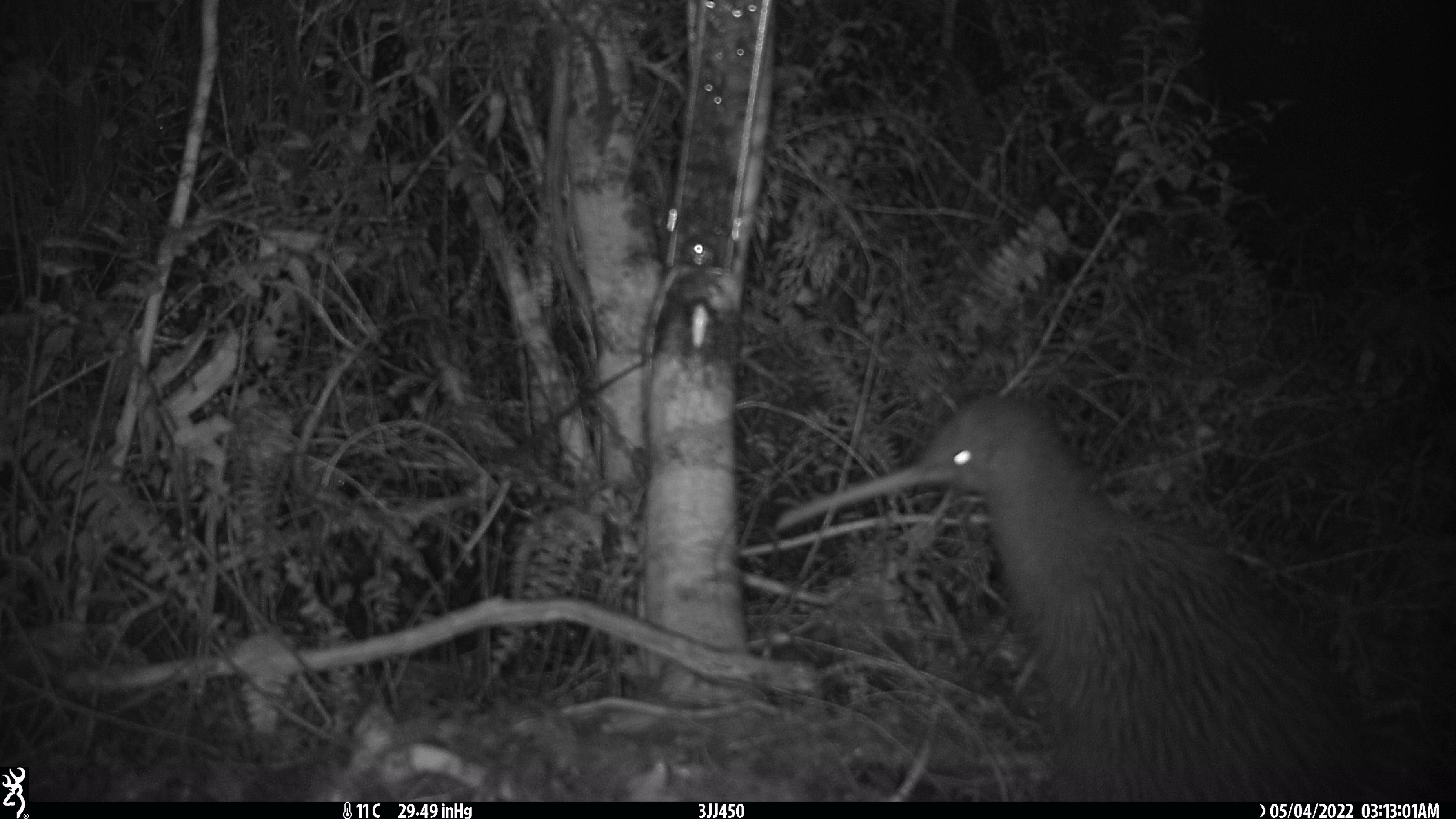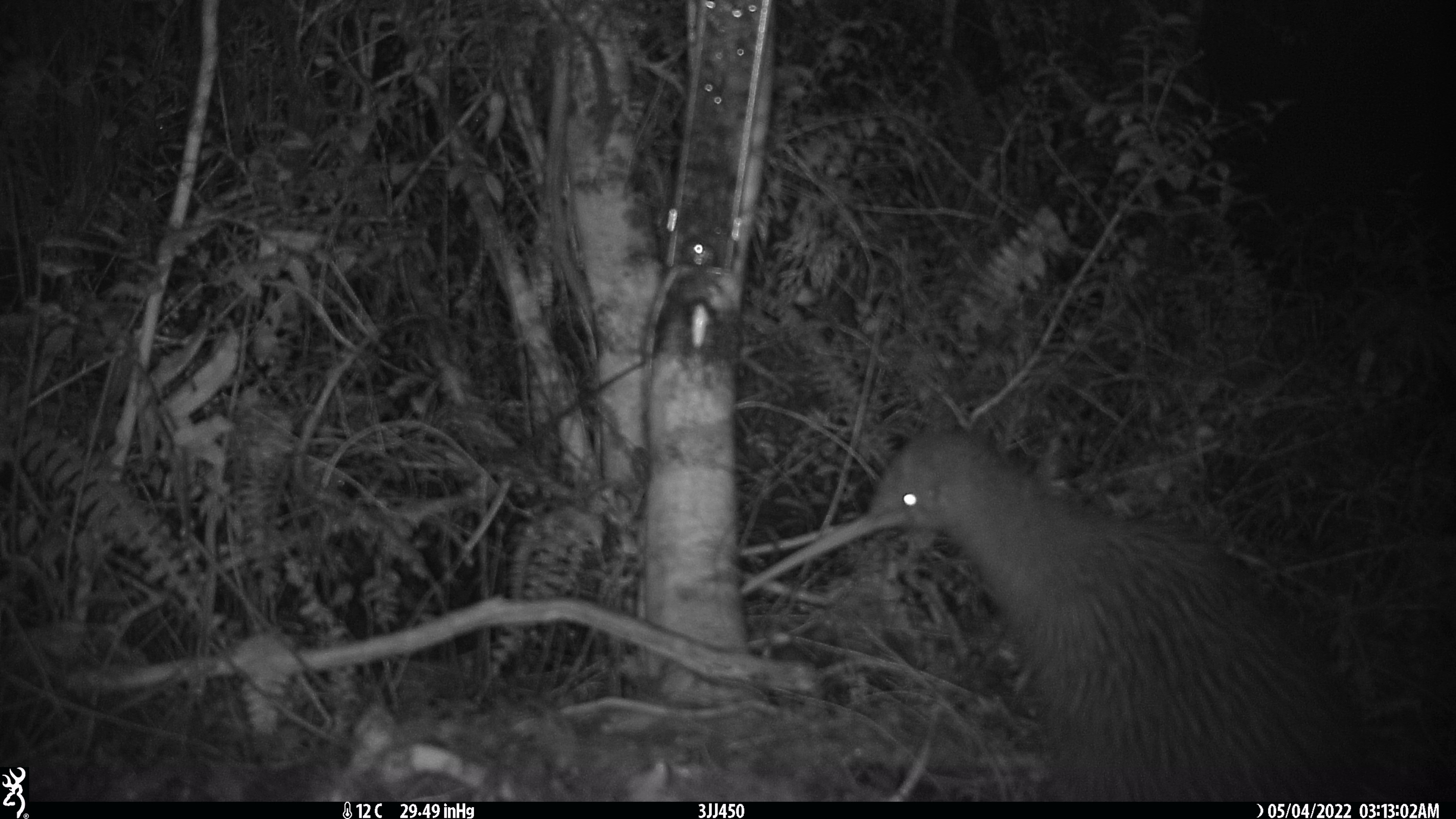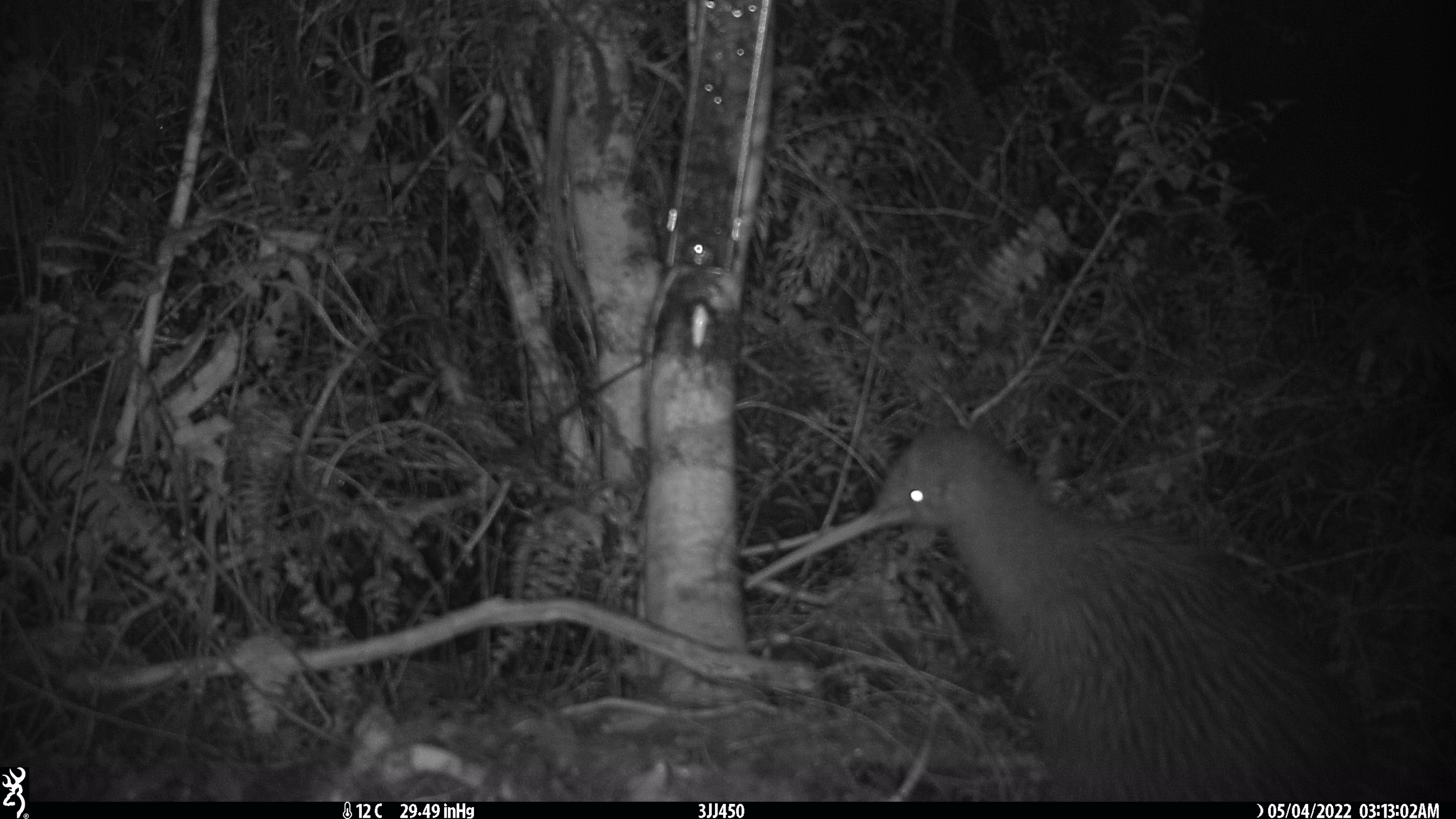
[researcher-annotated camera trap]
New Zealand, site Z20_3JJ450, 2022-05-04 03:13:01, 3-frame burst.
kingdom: Animalia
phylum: Chordata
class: Aves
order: Apterygiformes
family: Apterygidae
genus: Apteryx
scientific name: Apteryx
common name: kiwi